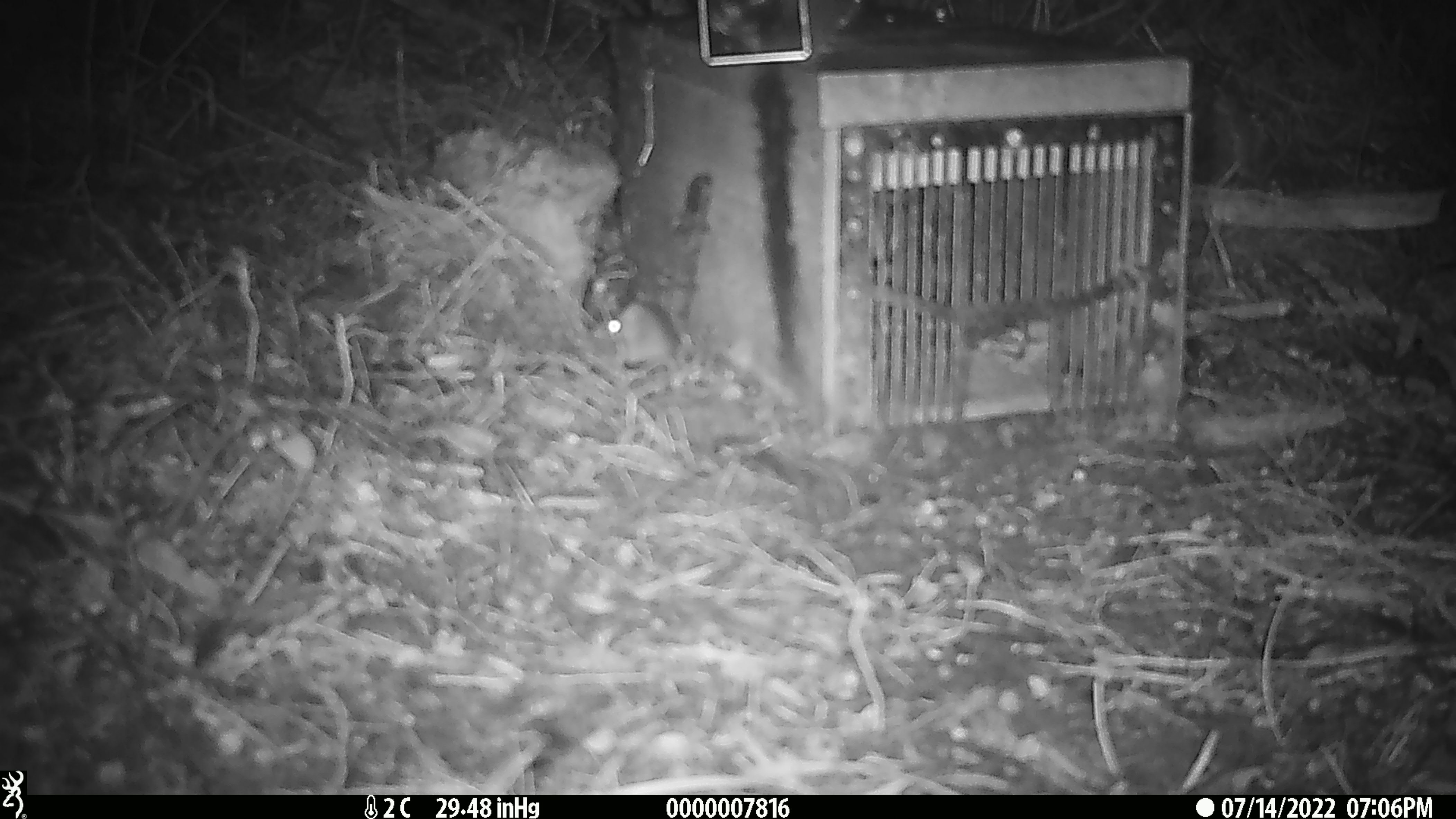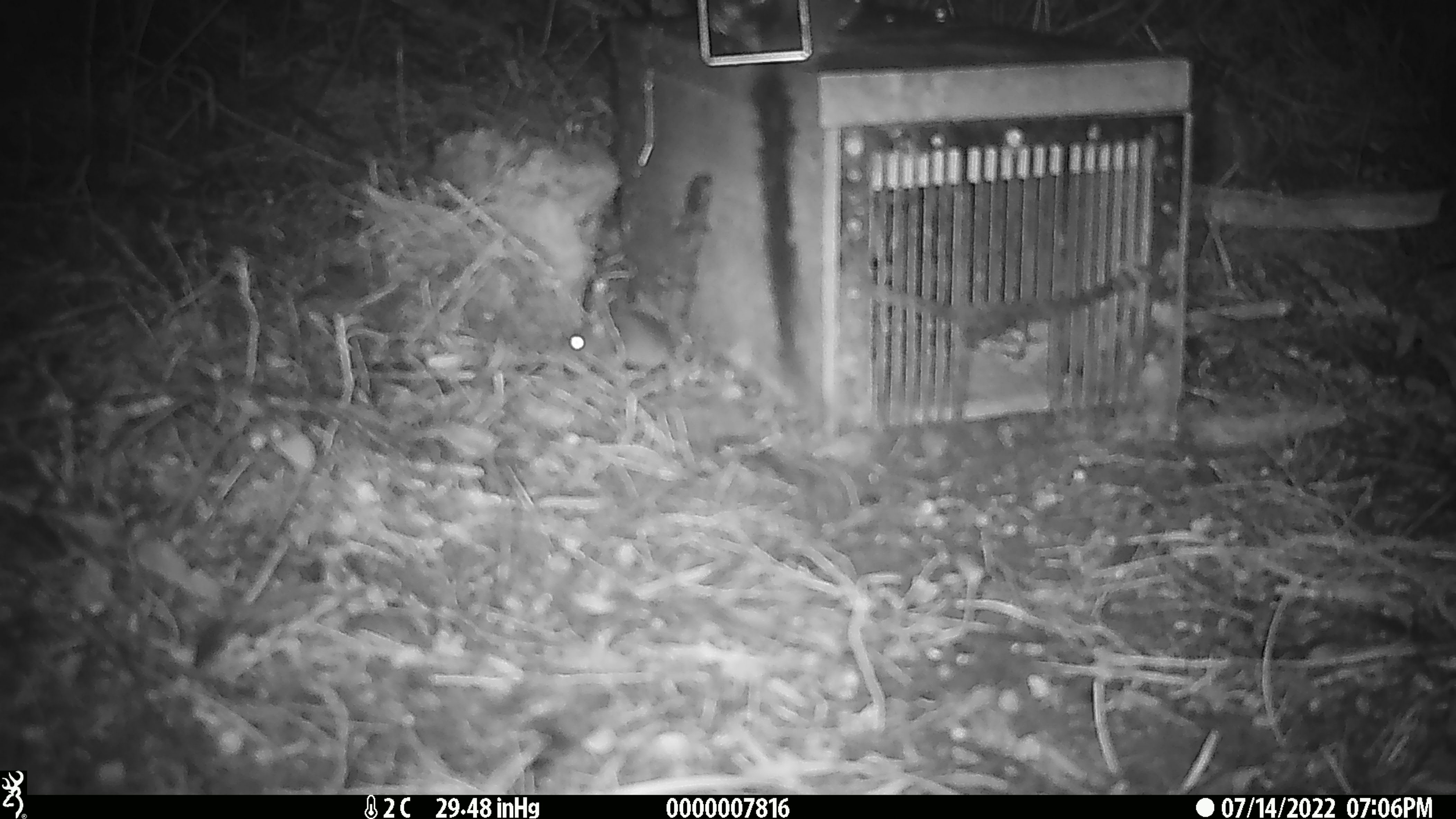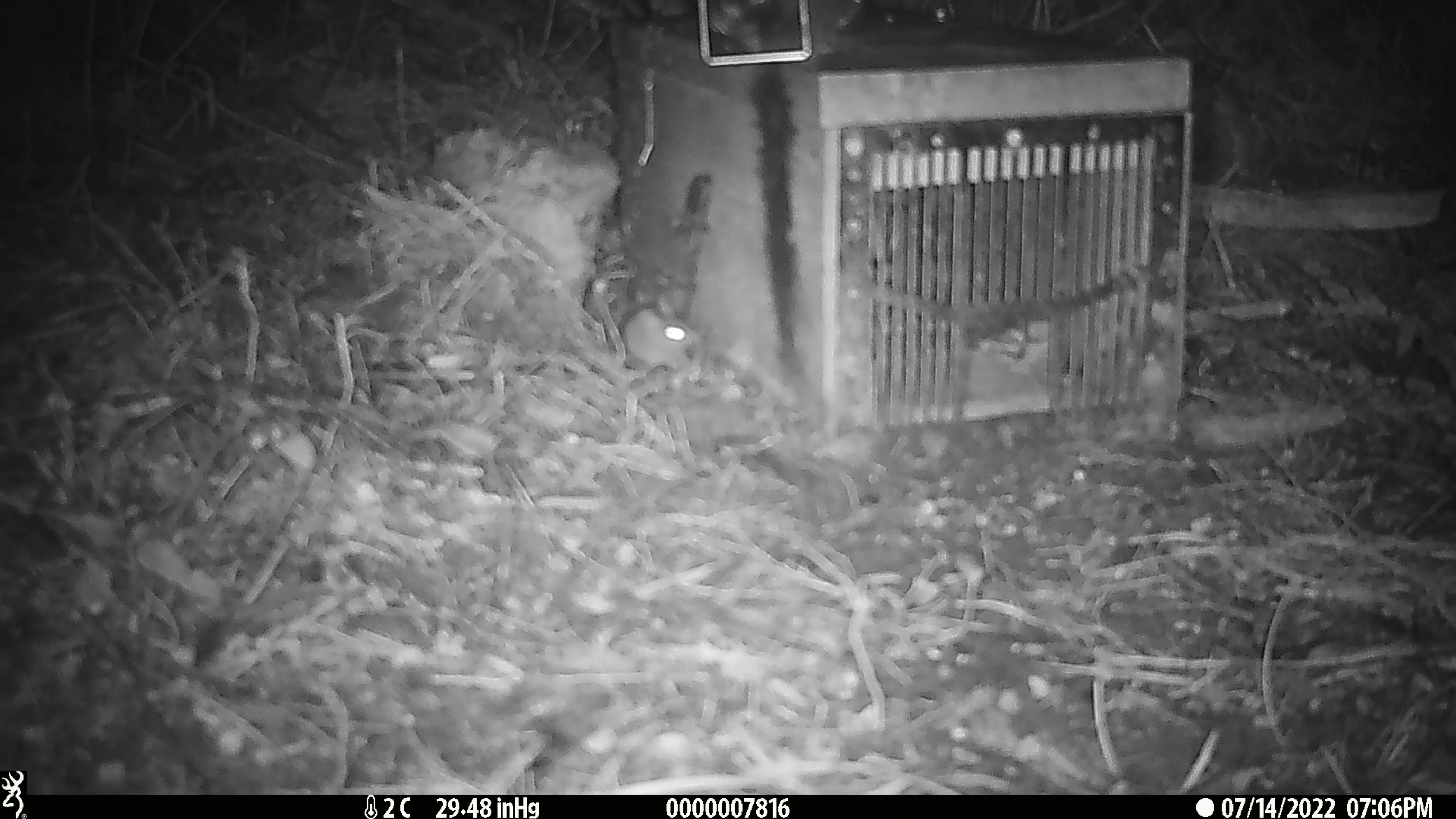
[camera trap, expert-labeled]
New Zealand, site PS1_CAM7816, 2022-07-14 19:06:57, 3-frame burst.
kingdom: Animalia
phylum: Chordata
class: Mammalia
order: Rodentia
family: Muridae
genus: Mus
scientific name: Mus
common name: mouse